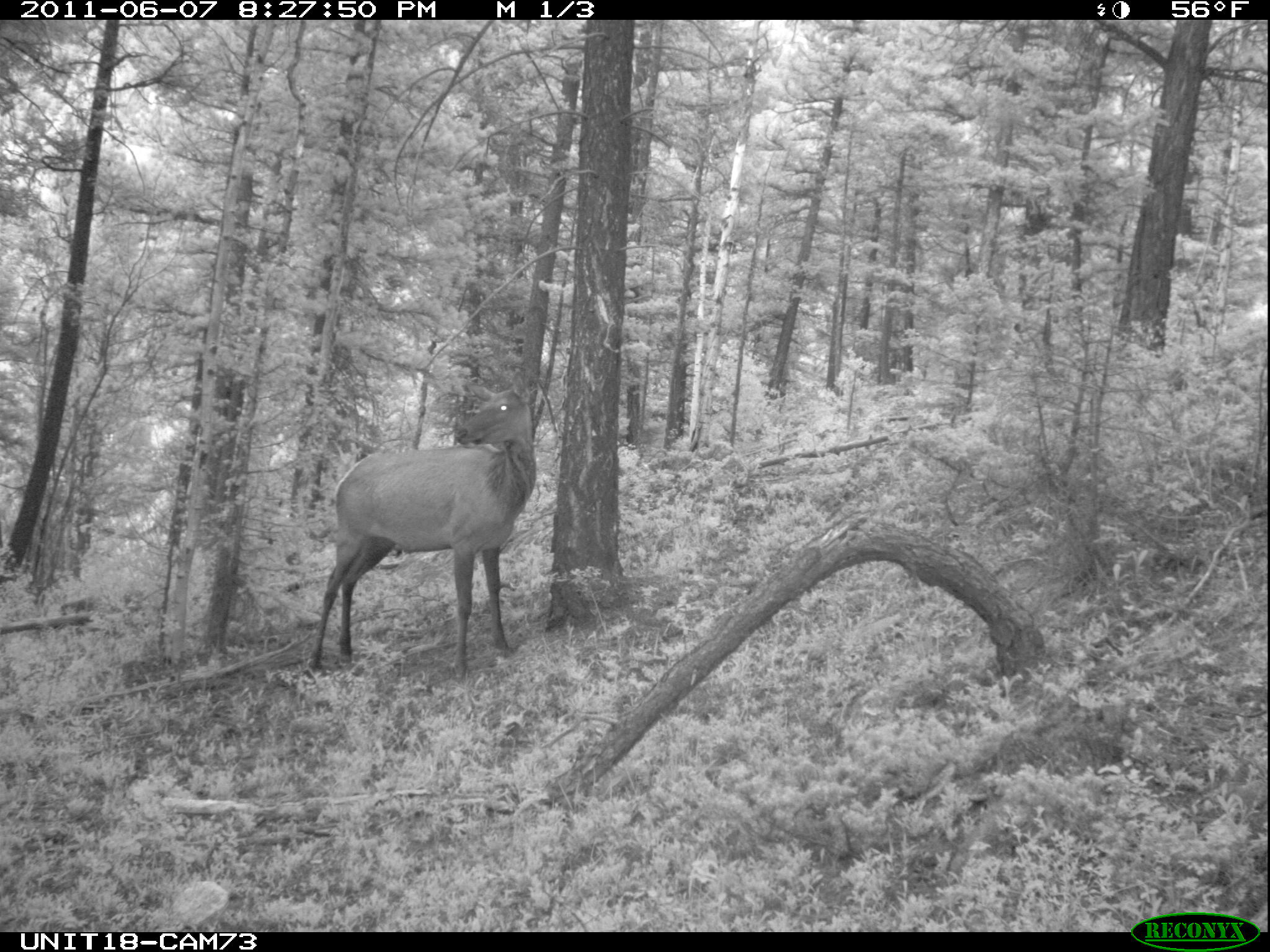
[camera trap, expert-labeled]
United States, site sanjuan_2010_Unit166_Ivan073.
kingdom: Animalia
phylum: Chordata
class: Mammalia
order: Artiodactyla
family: Cervidae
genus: Cervus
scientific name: Cervus elaphus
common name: red deer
Cervus elaphus (red deer).